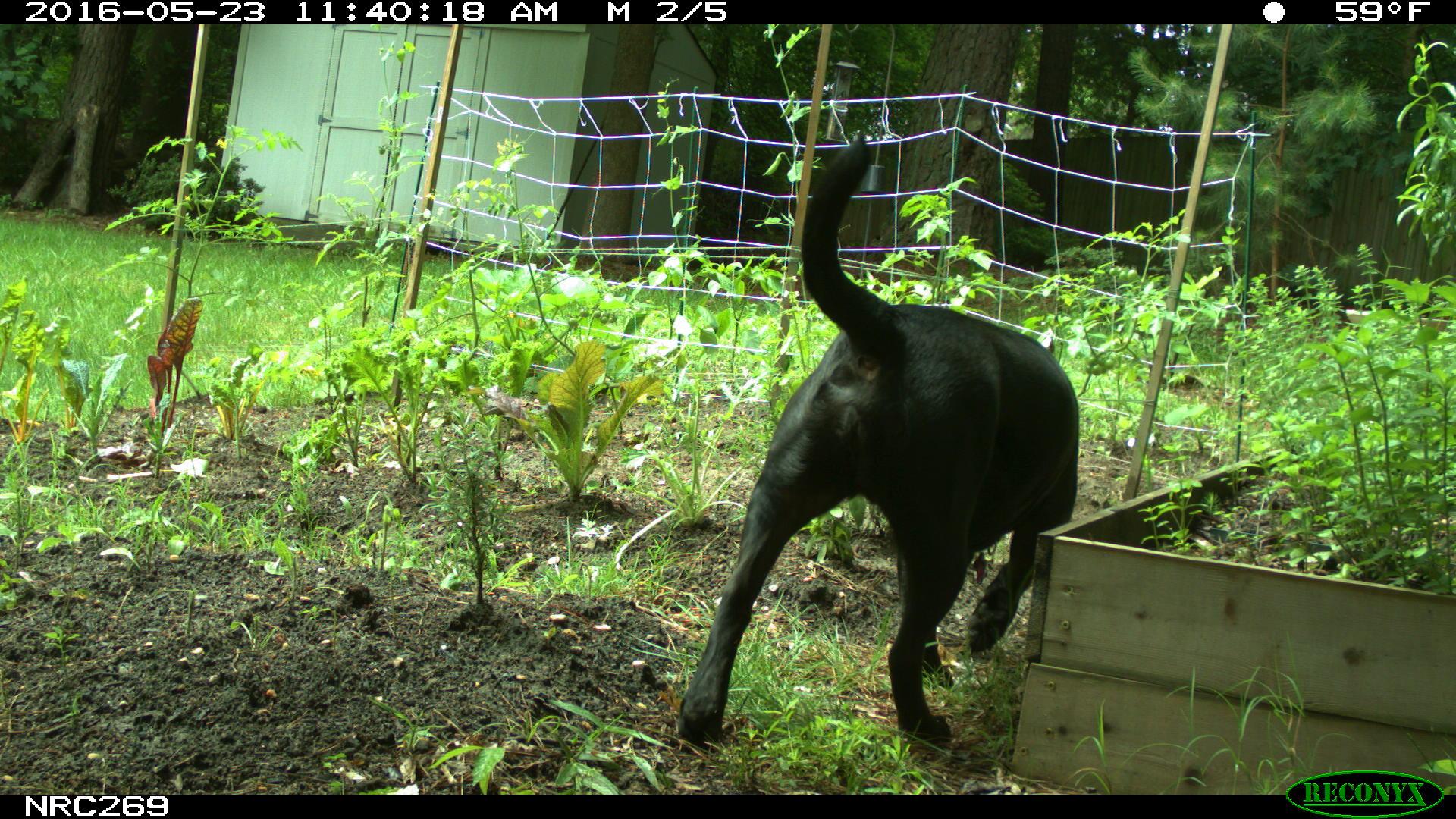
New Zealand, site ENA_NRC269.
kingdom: Animalia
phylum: Chordata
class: Mammalia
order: Carnivora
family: Canidae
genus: Canis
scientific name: Canis familiaris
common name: domestic dog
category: dog